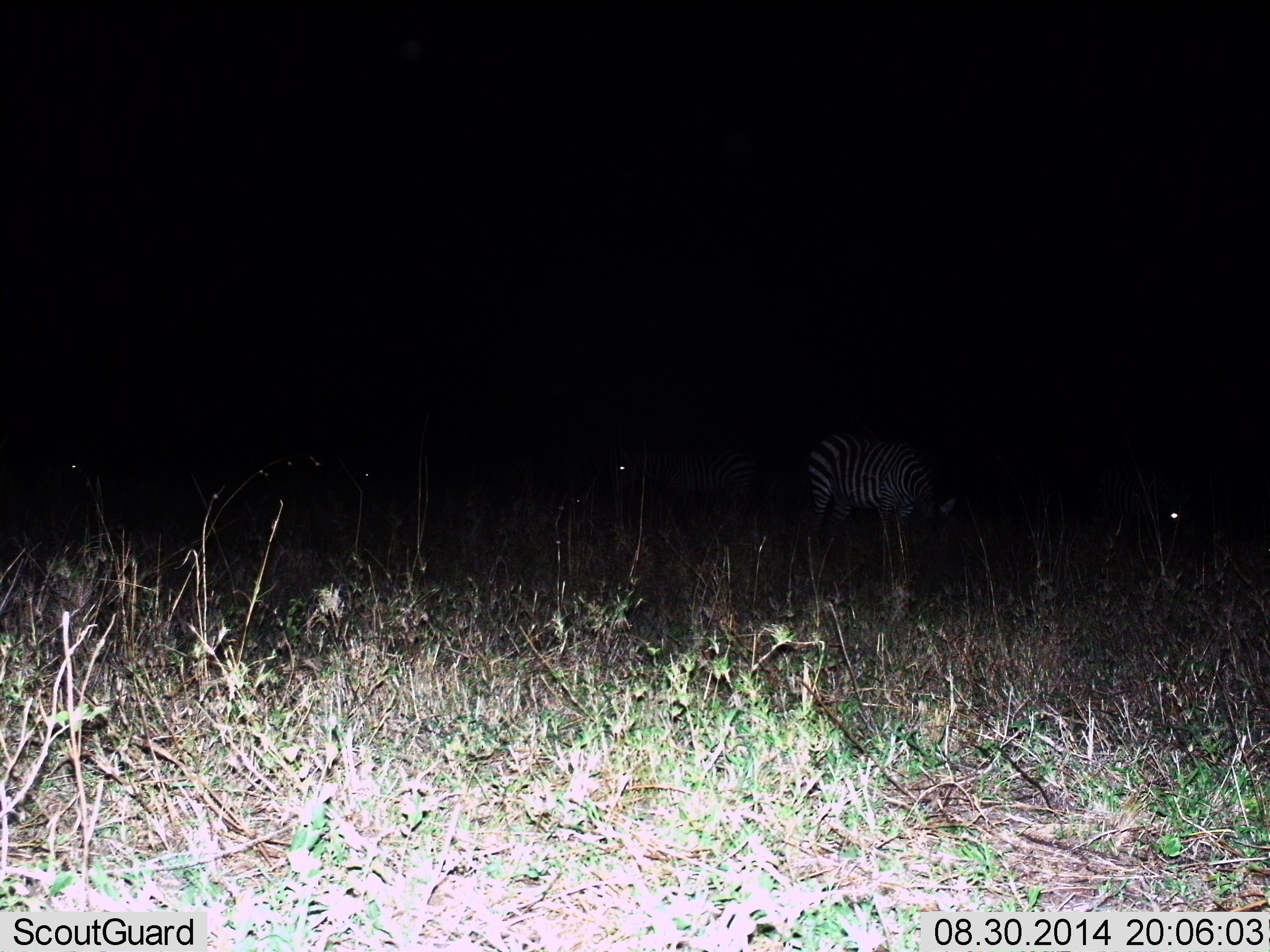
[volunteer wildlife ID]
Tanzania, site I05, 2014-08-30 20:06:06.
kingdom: Animalia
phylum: Chordata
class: Mammalia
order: Perissodactyla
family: Equidae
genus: Equus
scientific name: Equus quagga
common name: plains zebra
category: zebra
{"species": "zebra (plains zebra) (Equus quagga)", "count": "2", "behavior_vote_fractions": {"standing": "80%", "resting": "0%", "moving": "10%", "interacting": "0%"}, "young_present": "0%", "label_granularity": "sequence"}